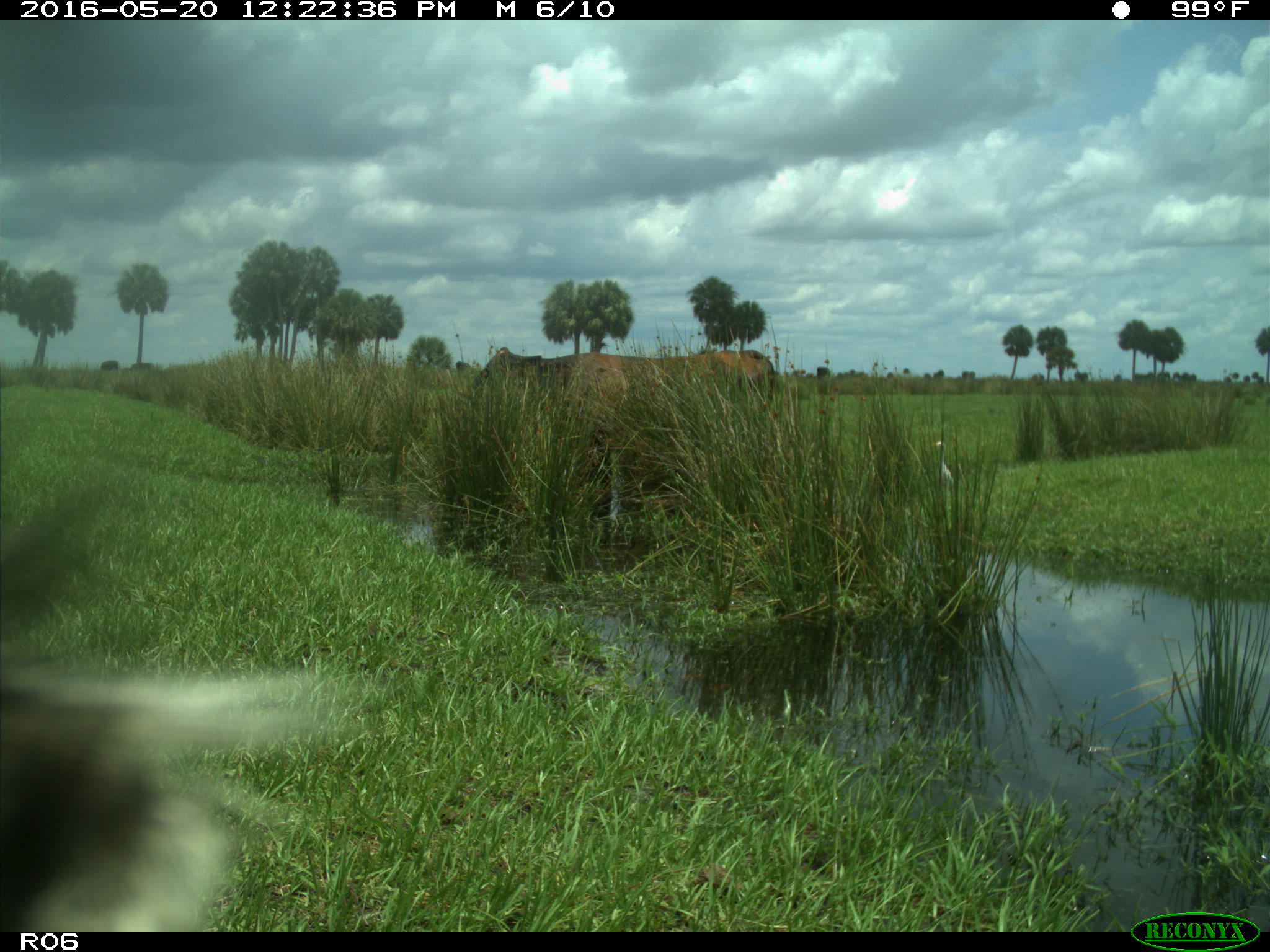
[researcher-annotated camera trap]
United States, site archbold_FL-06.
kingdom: Animalia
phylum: Chordata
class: Mammalia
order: Artiodactyla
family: Bovidae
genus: Bos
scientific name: Bos taurus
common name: domestic cow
Bos taurus (domestic cow).